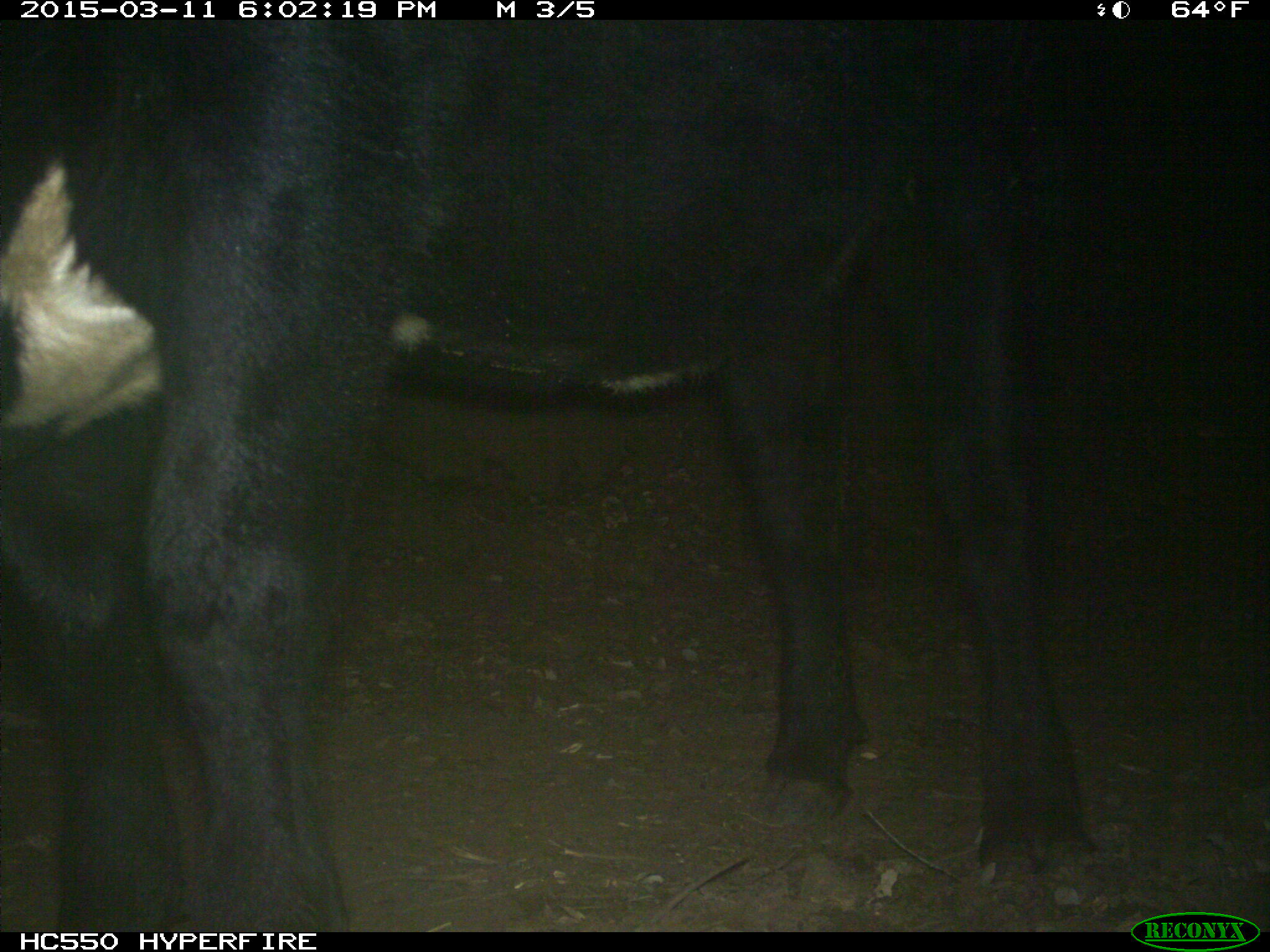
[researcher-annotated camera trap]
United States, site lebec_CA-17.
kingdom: Animalia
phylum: Chordata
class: Mammalia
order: Artiodactyla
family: Bovidae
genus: Bos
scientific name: Bos taurus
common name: domestic cow